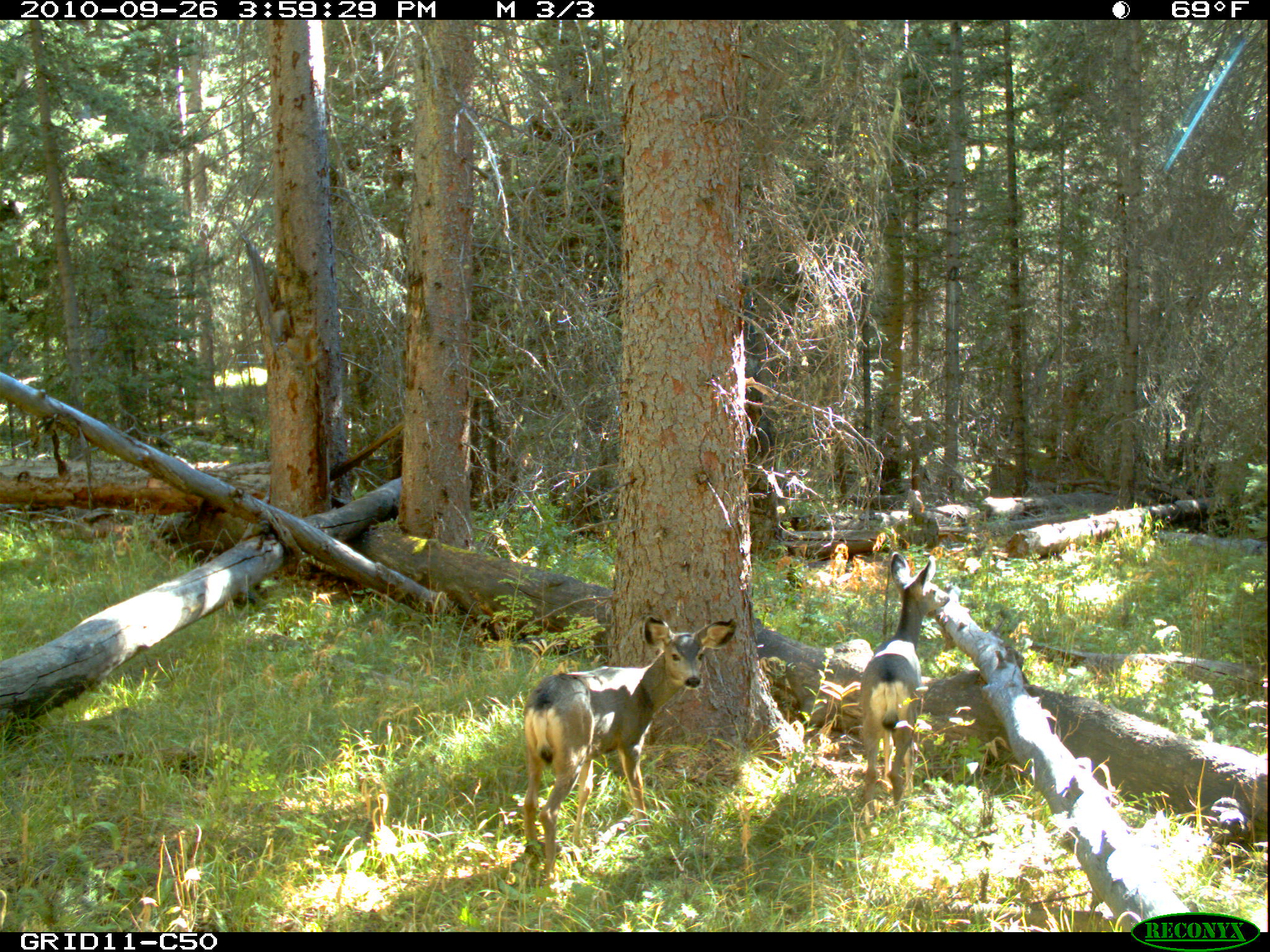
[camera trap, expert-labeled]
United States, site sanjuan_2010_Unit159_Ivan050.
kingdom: Animalia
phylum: Chordata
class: Mammalia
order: Artiodactyla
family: Cervidae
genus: Odocoileus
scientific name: Odocoileus hemionus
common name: mule deer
Odocoileus hemionus (mule deer).